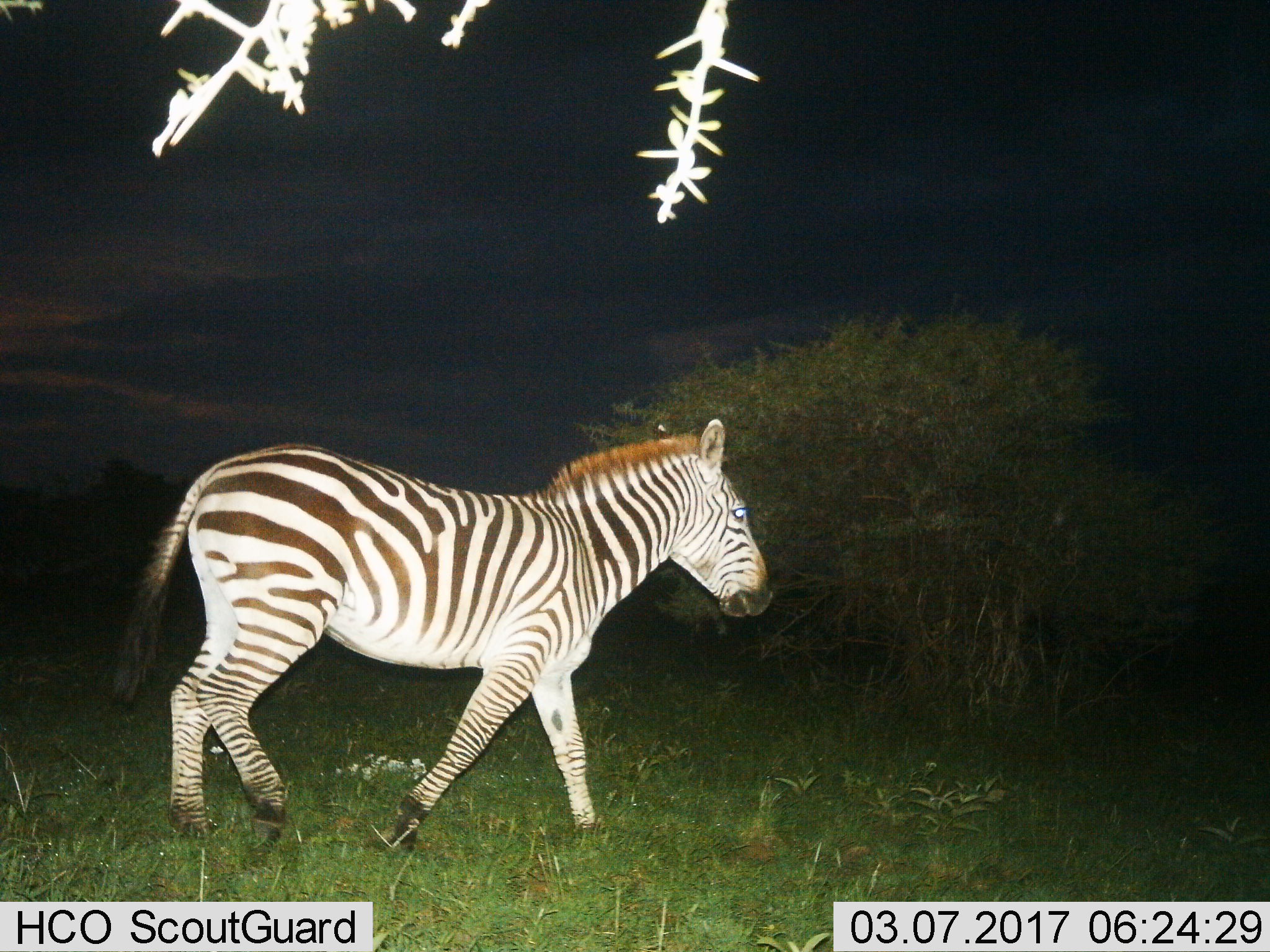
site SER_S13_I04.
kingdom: Animalia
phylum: Chordata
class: Mammalia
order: Perissodactyla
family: Equidae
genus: Equus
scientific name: Equus quagga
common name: plains zebra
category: zebraplains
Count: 1.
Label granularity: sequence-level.